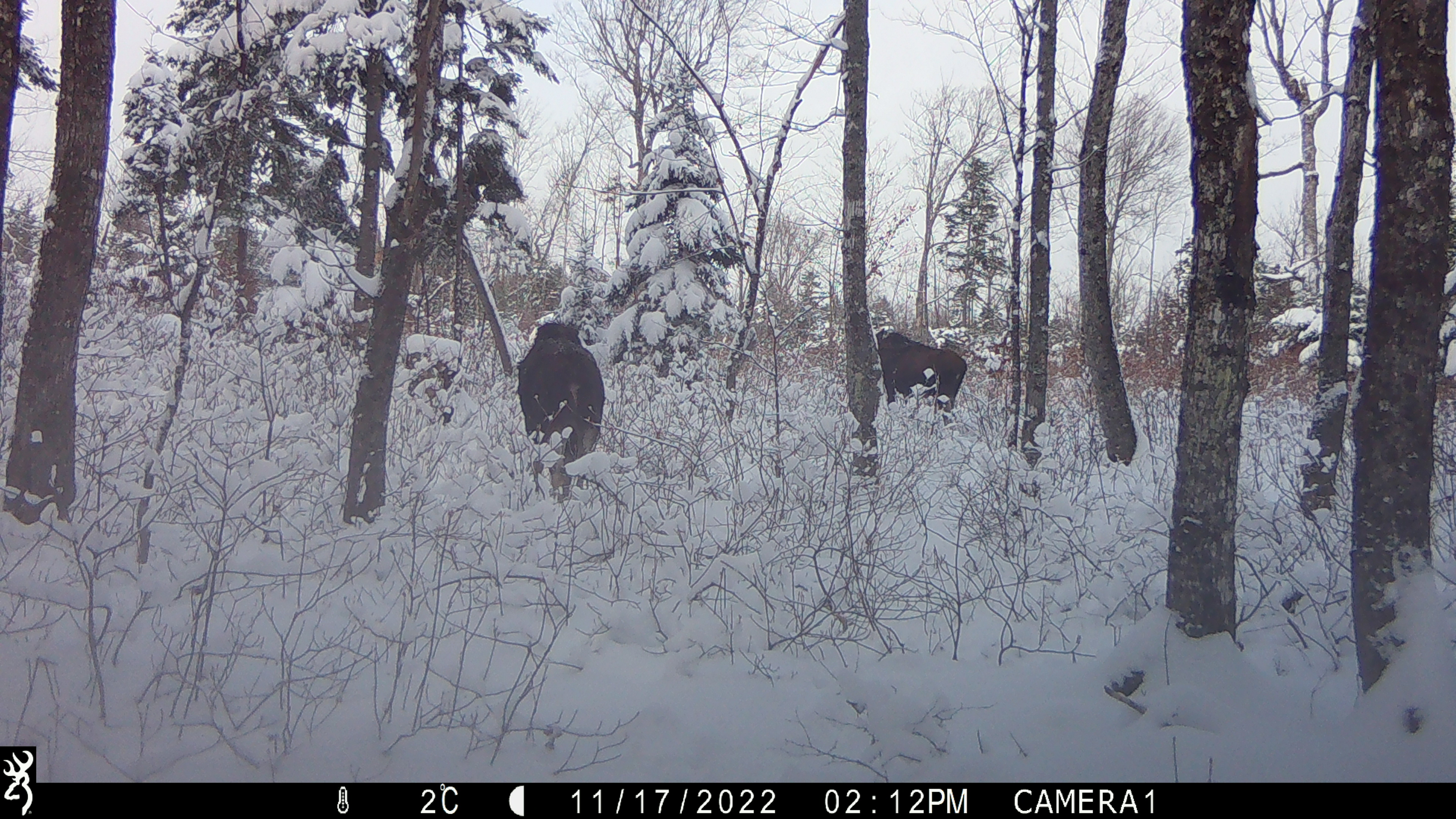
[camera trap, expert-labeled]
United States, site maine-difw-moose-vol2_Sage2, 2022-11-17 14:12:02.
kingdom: Animalia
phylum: Chordata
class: Mammalia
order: Artiodactyla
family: Cervidae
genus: Alces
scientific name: Alces alces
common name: moose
Moose (Alces alces).